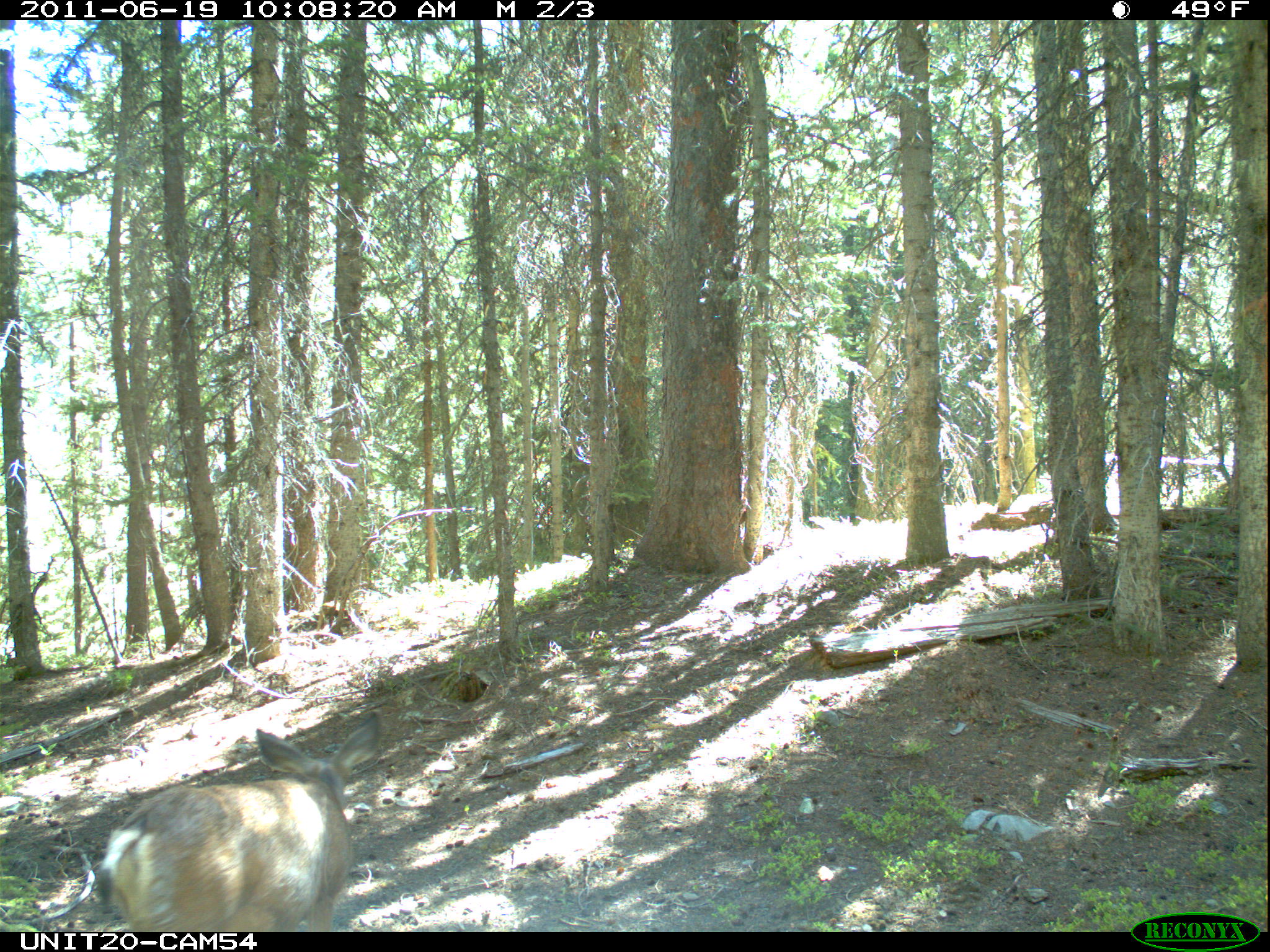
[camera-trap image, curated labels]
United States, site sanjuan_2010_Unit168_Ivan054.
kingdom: Animalia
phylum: Chordata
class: Mammalia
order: Artiodactyla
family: Cervidae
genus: Odocoileus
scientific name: Odocoileus hemionus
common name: mule deer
Odocoileus hemionus (mule deer).